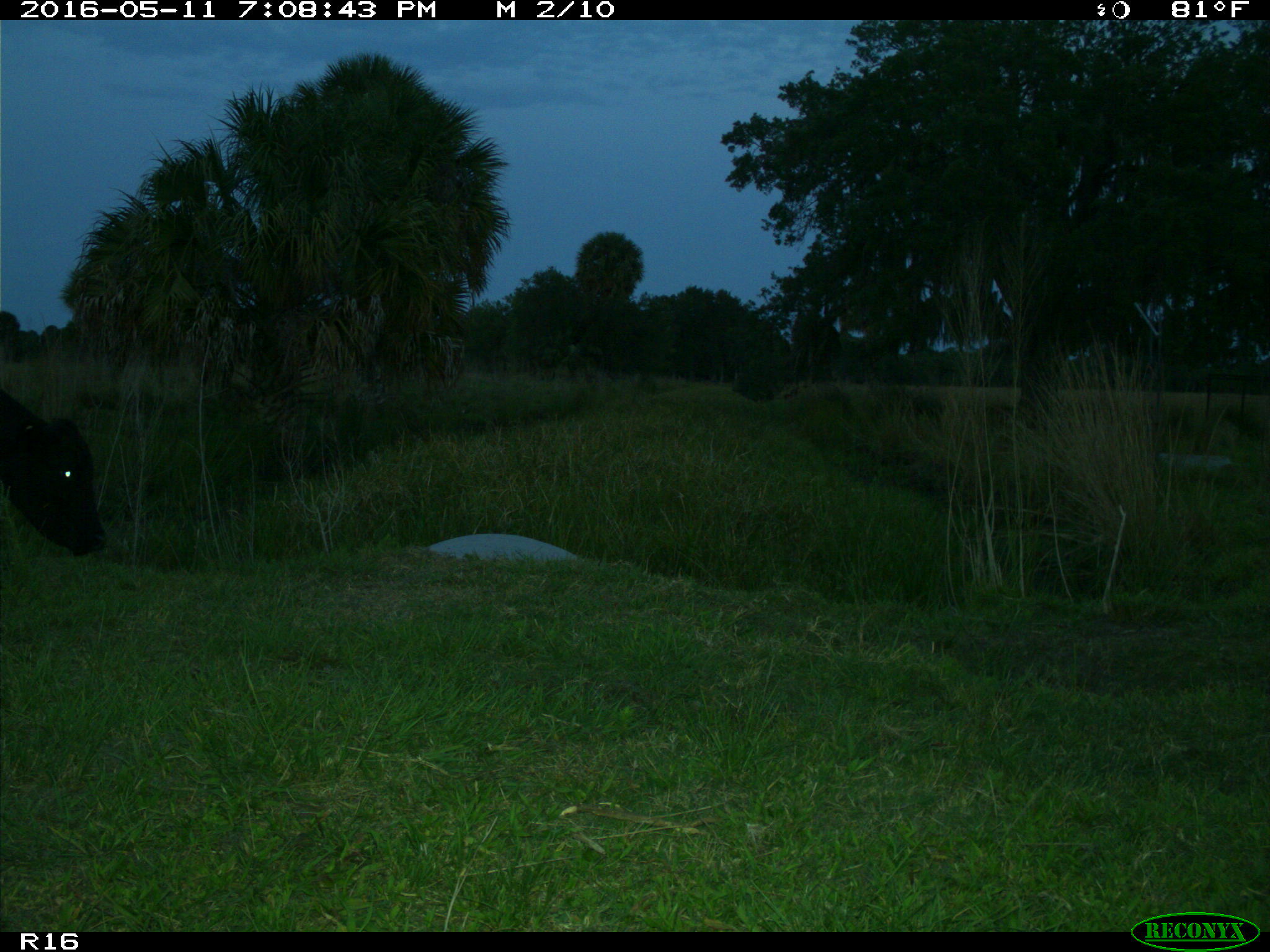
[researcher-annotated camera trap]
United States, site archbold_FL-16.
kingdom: Animalia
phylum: Chordata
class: Mammalia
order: Artiodactyla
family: Bovidae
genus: Bos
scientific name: Bos taurus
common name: domestic cow